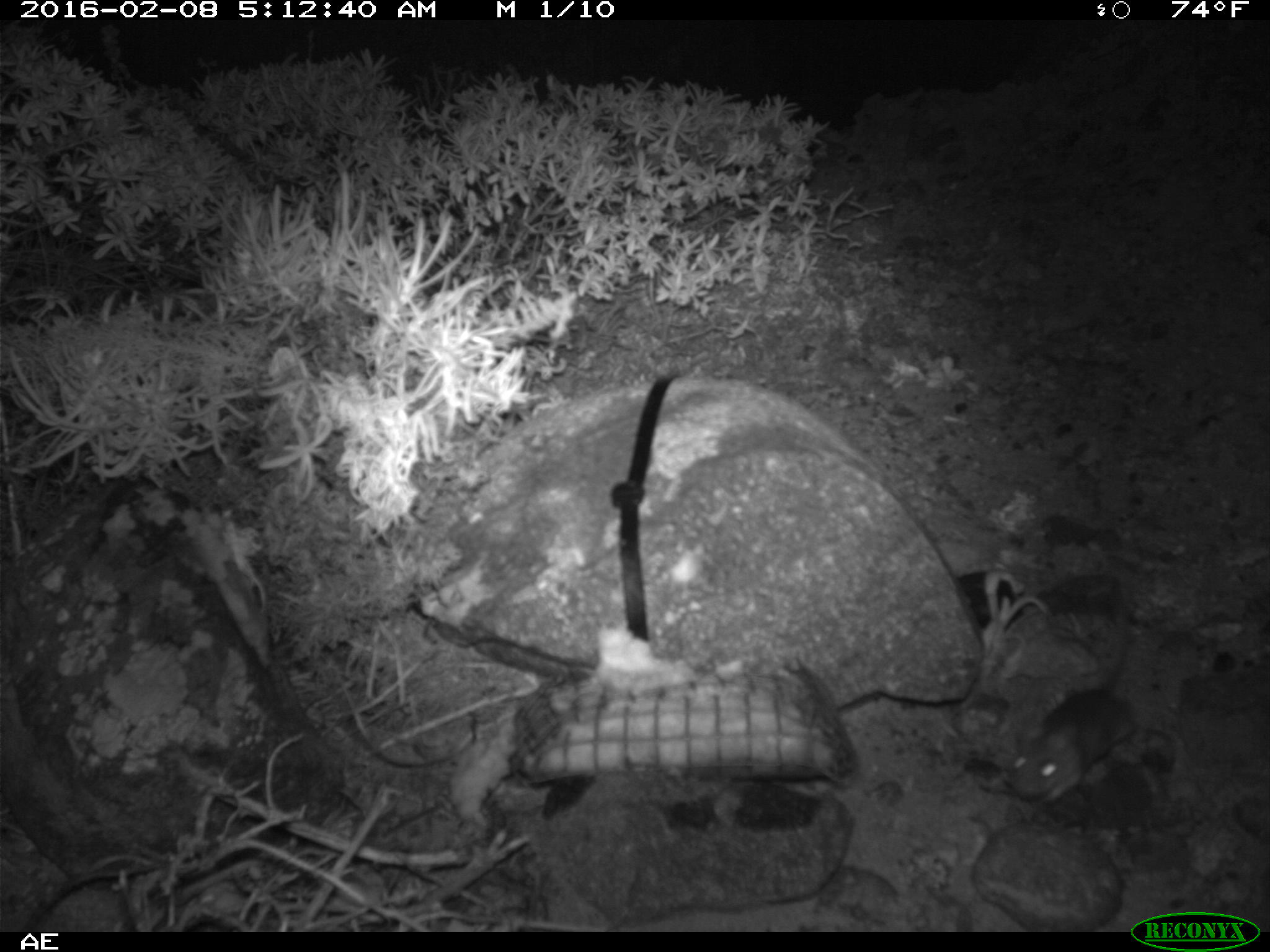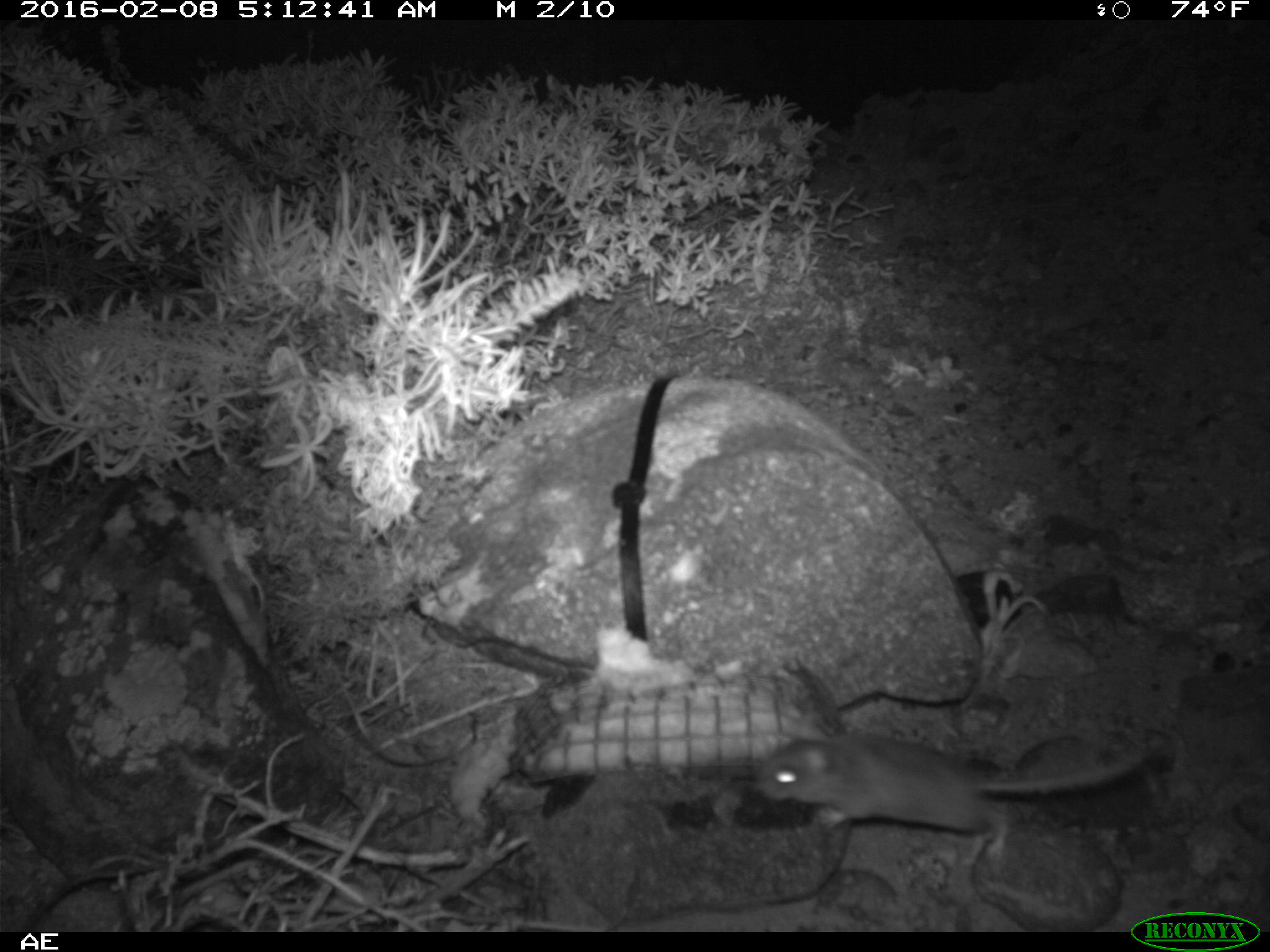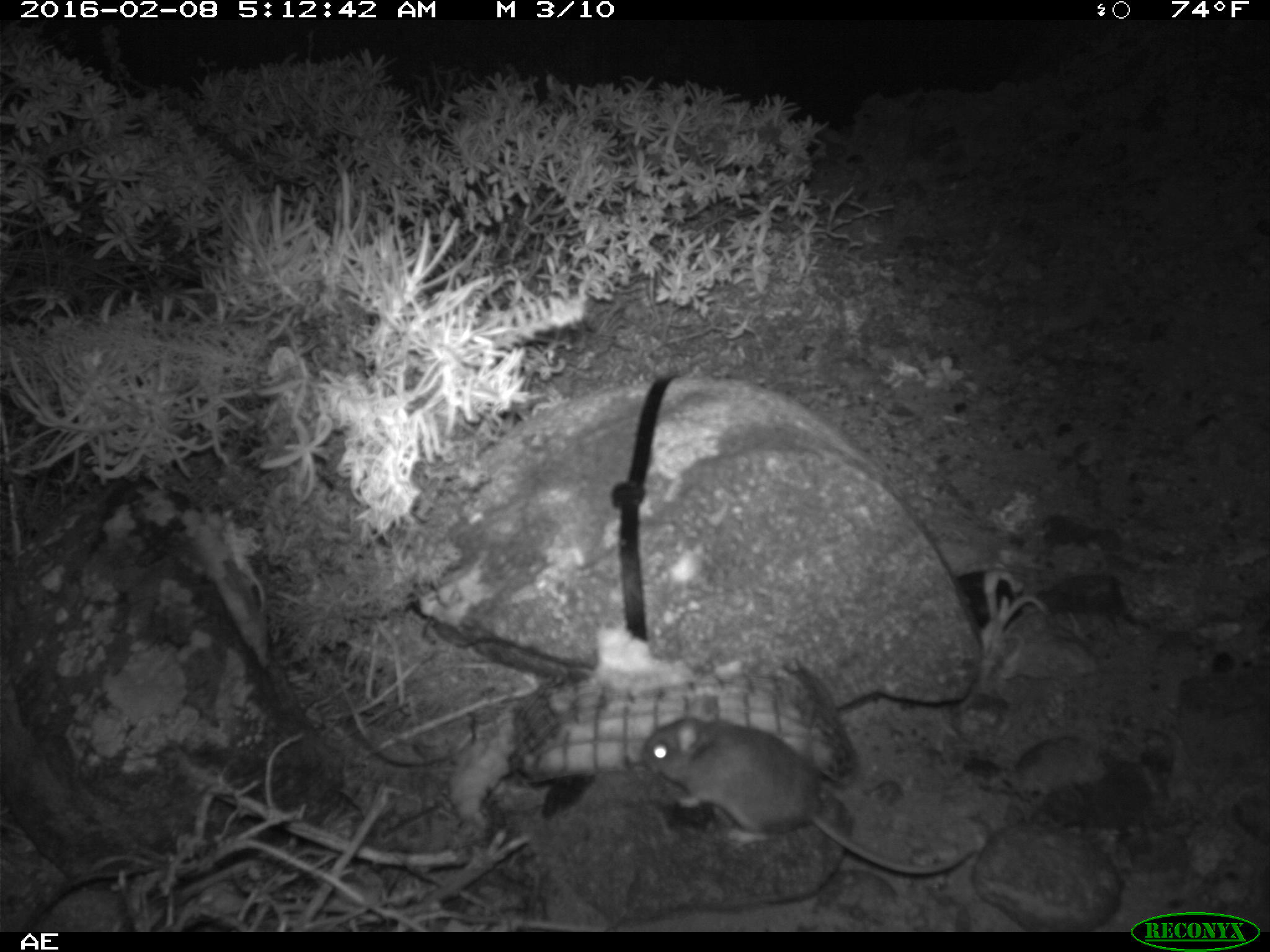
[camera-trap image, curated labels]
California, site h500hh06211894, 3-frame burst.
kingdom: Animalia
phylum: Chordata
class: Mammalia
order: Rodentia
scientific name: Rodentia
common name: rodent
Rodent (Rodentia).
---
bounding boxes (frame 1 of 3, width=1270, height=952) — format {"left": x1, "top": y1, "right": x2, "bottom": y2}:
rodent: {"left": 1004, "top": 641, "right": 1145, "bottom": 808}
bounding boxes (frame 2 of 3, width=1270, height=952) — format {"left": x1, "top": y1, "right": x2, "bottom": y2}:
rodent: {"left": 751, "top": 736, "right": 1153, "bottom": 853}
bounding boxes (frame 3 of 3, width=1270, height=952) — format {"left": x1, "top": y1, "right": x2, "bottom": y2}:
rodent: {"left": 641, "top": 695, "right": 973, "bottom": 875}